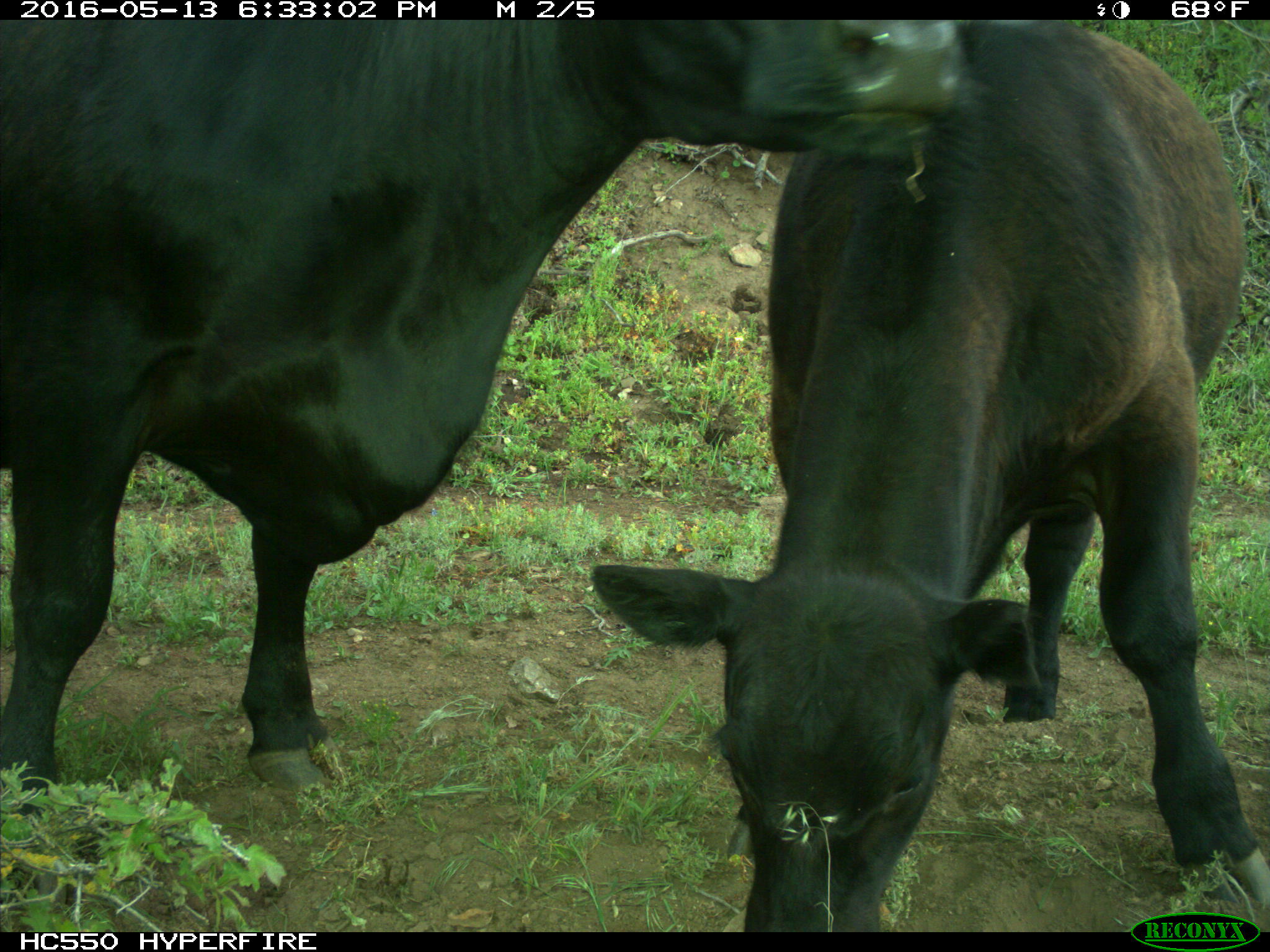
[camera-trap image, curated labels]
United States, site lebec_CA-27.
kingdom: Animalia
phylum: Chordata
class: Mammalia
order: Artiodactyla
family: Bovidae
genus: Bos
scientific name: Bos taurus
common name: domestic cow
Bos taurus (domestic cow).